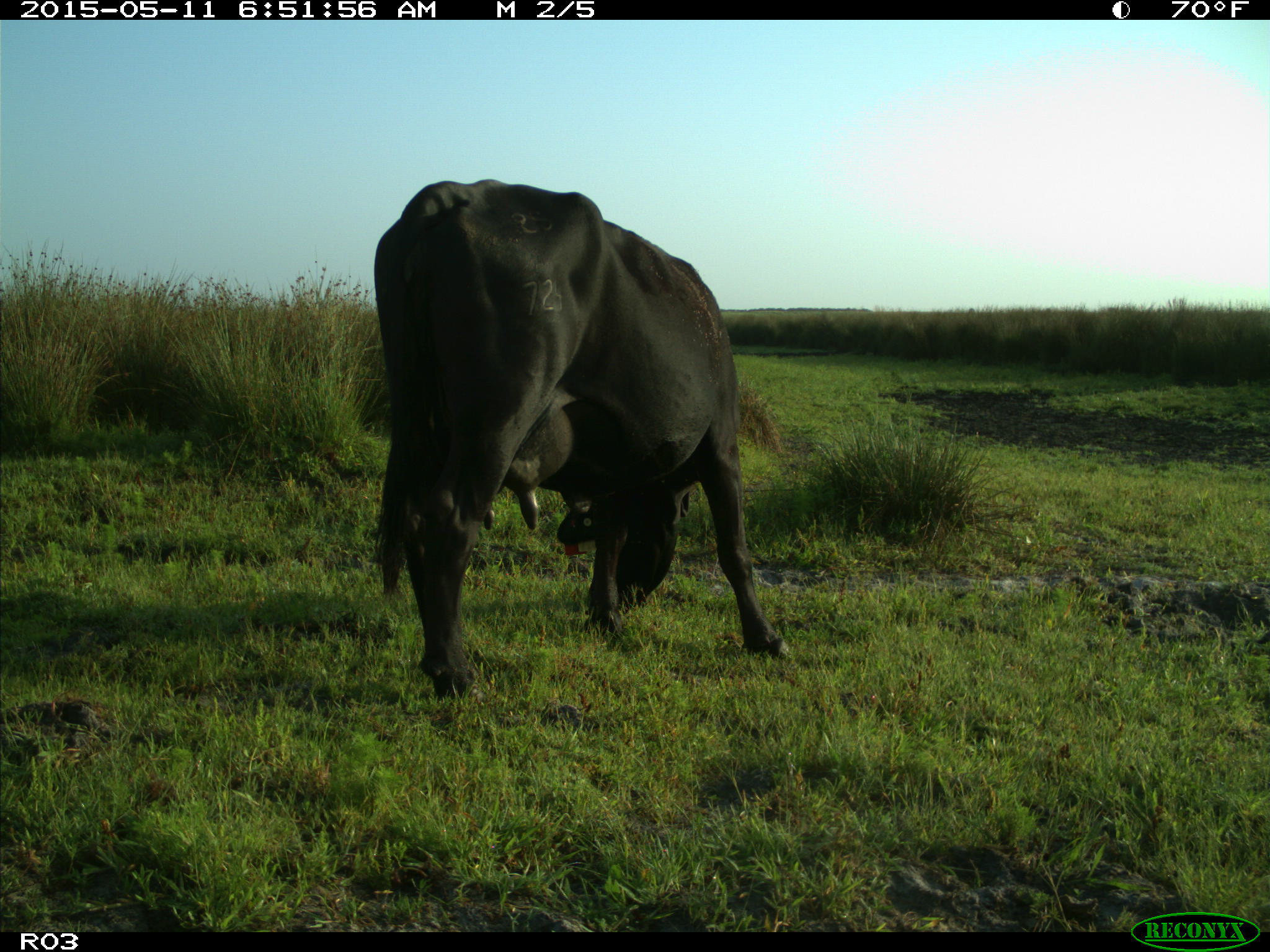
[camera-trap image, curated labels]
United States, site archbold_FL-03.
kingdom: Animalia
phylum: Chordata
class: Mammalia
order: Artiodactyla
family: Bovidae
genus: Bos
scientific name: Bos taurus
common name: domestic cow